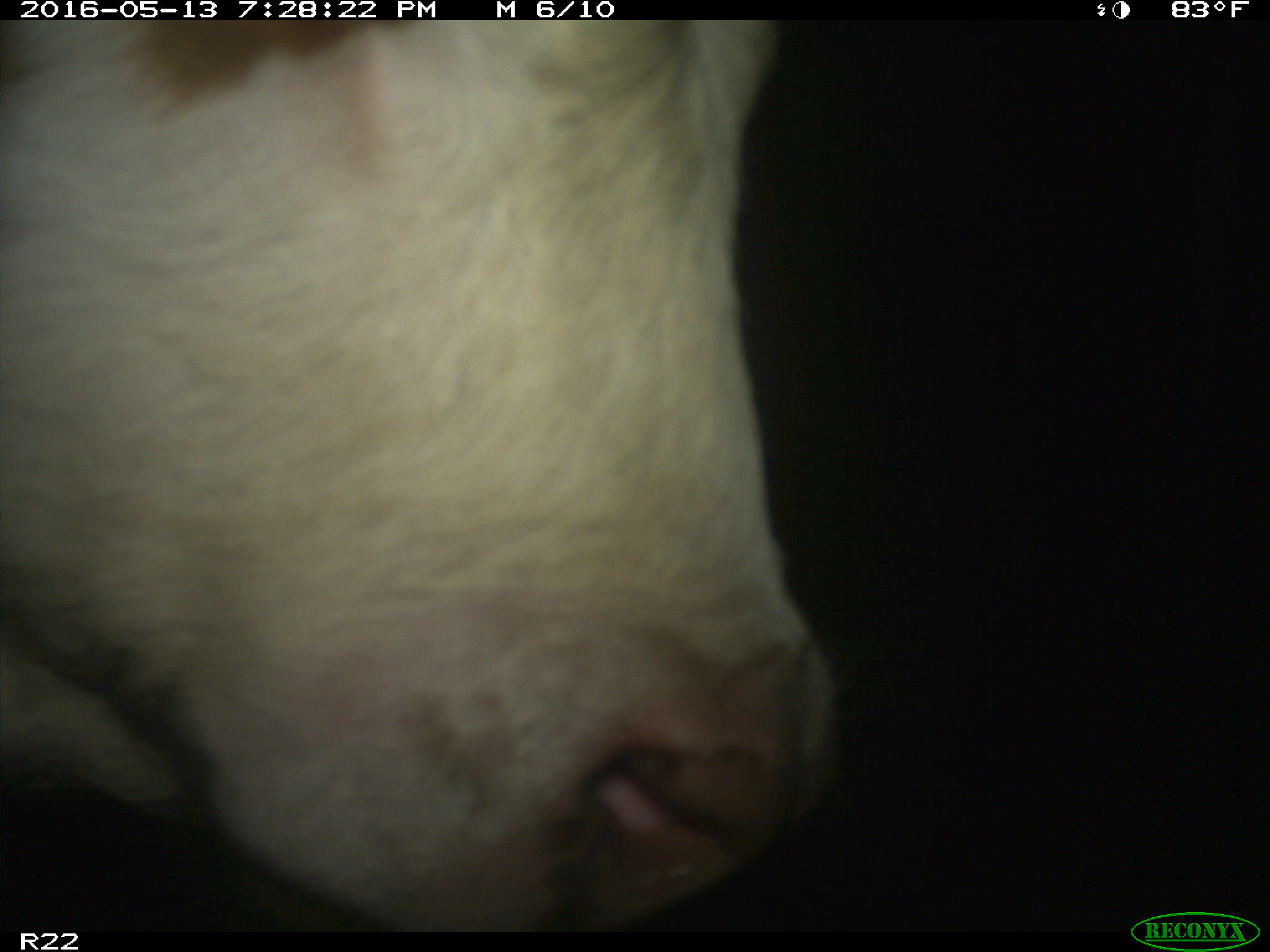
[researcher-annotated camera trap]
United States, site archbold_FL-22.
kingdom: Animalia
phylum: Chordata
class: Mammalia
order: Artiodactyla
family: Bovidae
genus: Bos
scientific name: Bos taurus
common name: domestic cow